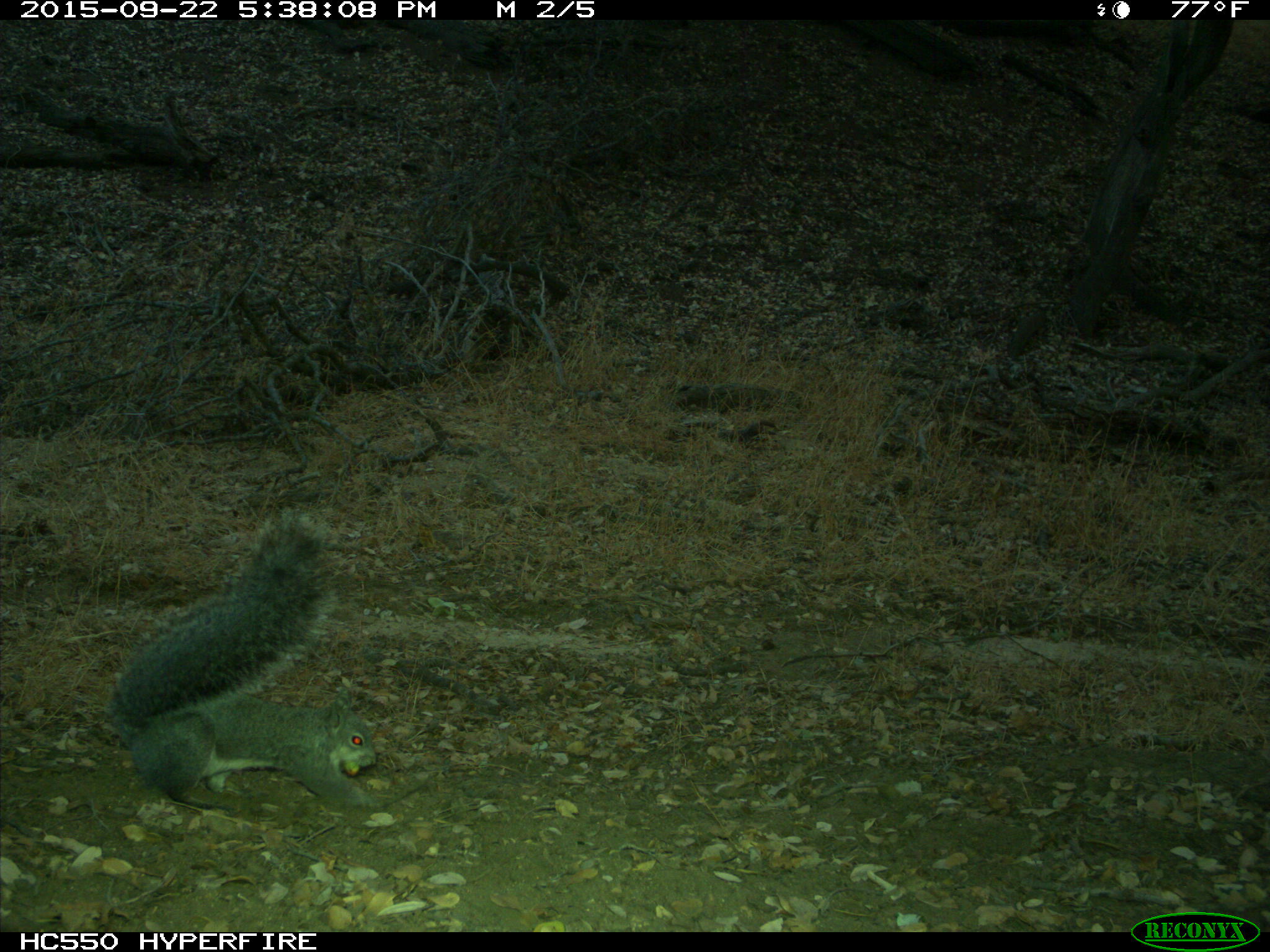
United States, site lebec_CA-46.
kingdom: Animalia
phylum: Chordata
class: Mammalia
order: Rodentia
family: Sciuridae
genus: Sciurus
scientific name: Sciurus carolinensis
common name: eastern gray squirrel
Sciurus carolinensis (eastern gray squirrel).